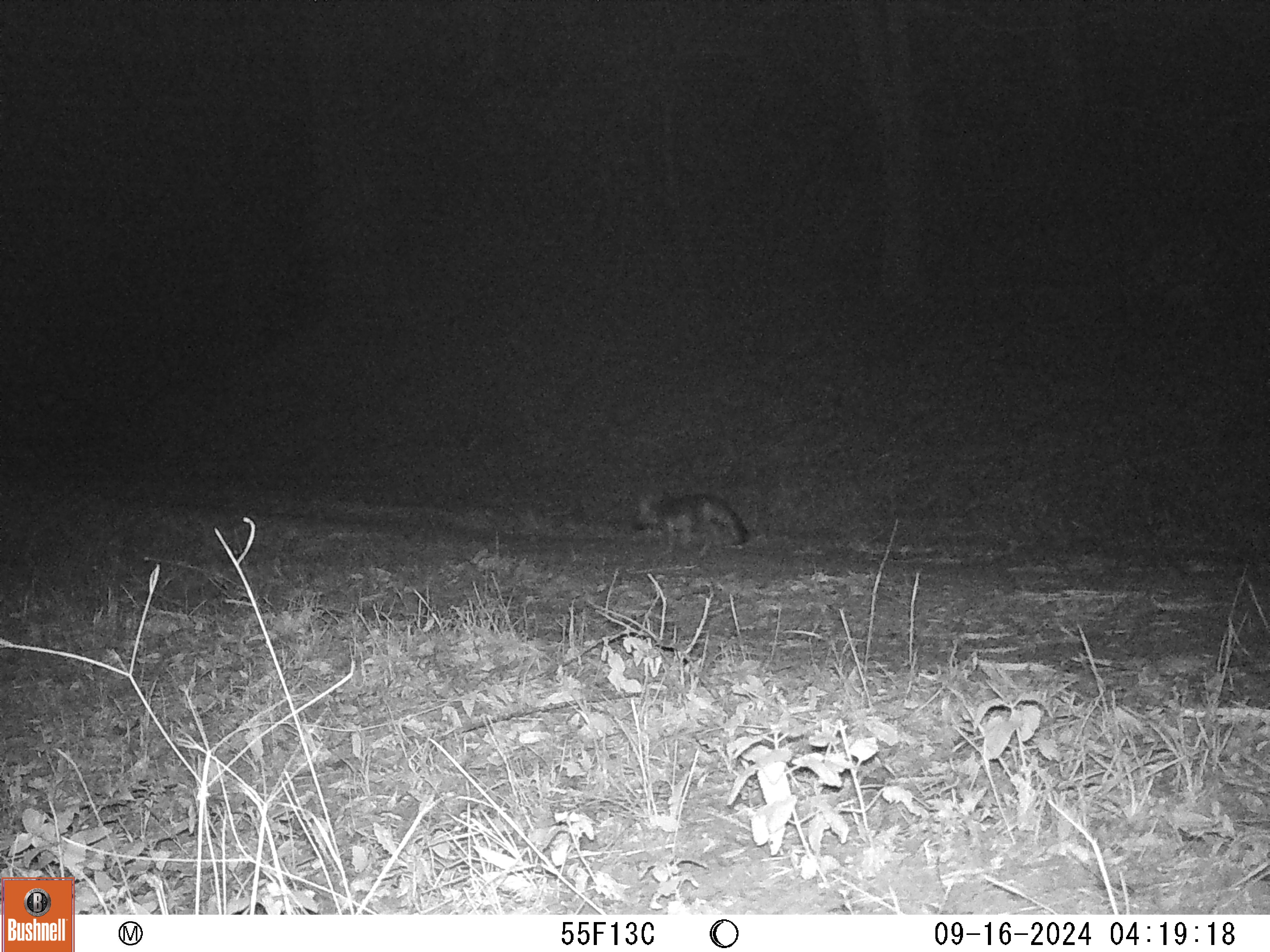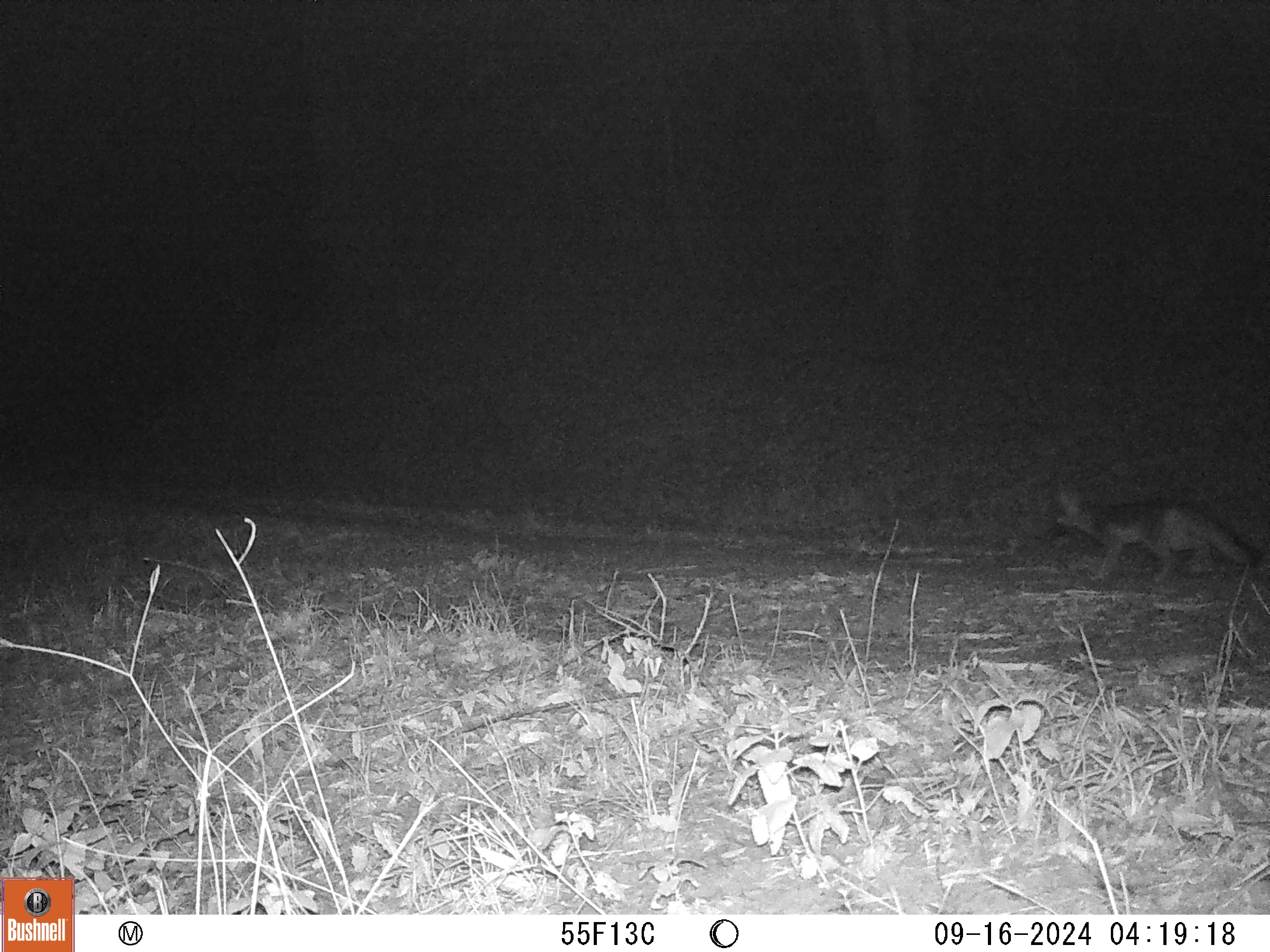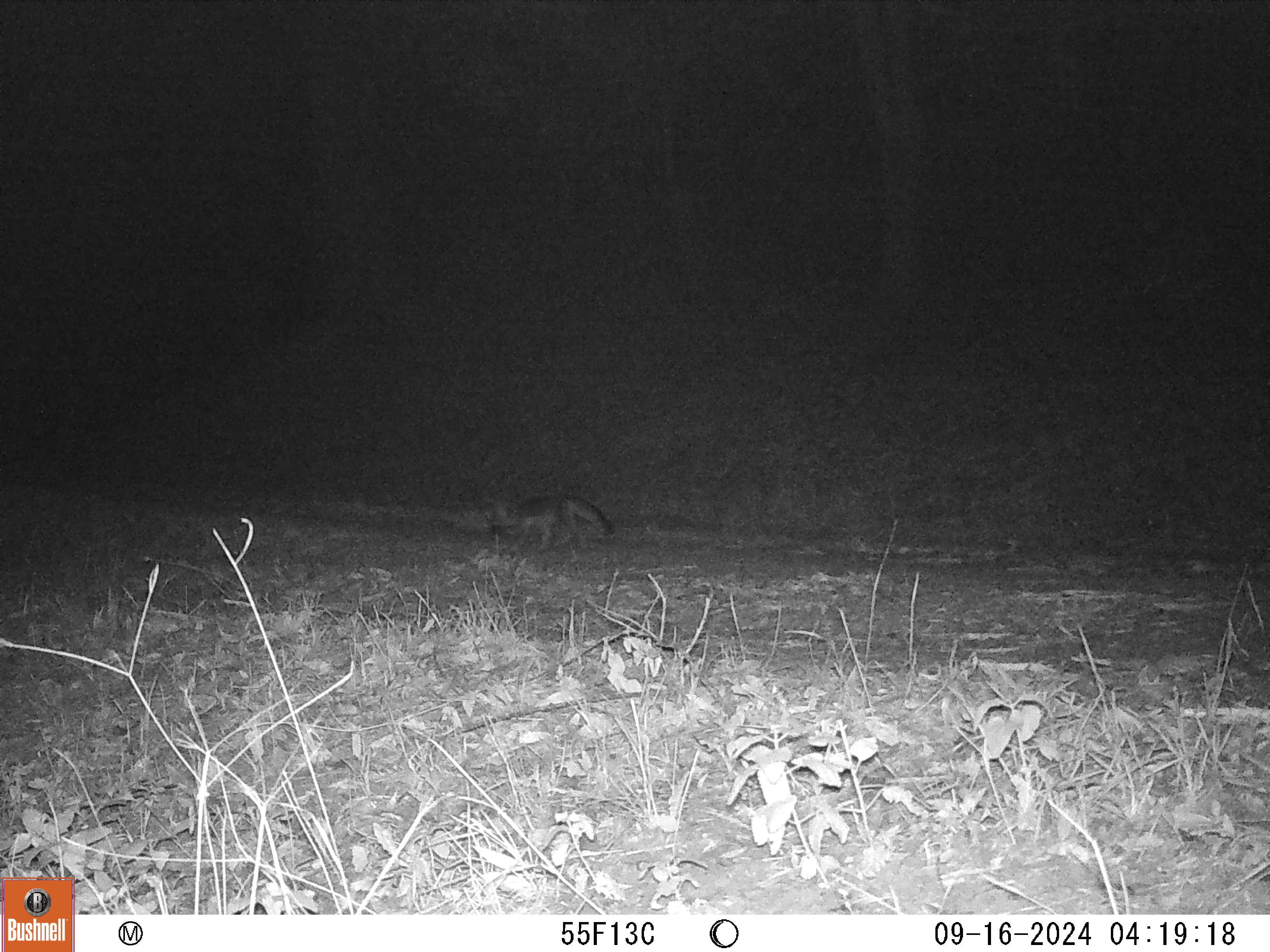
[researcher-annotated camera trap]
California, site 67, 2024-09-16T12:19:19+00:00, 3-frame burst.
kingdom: Animalia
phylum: Chordata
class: Mammalia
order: Carnivora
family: Canidae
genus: Urocyon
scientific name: Urocyon cinereoargenteus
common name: gray fox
Gray fox (Urocyon cinereoargenteus).